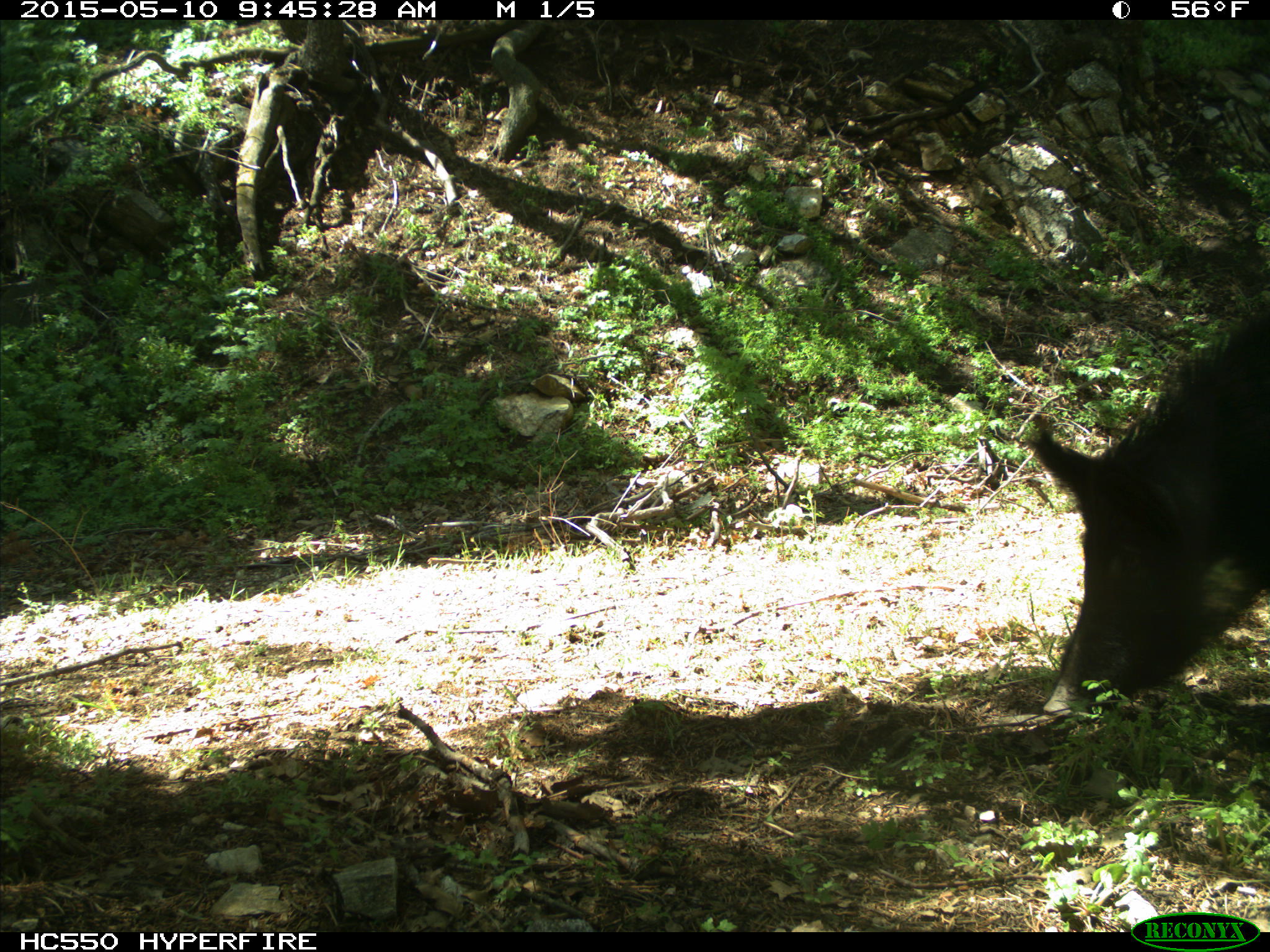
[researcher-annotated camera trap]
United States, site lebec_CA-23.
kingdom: Animalia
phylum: Chordata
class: Mammalia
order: Artiodactyla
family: Suidae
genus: Sus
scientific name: Sus scrofa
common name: wild boar